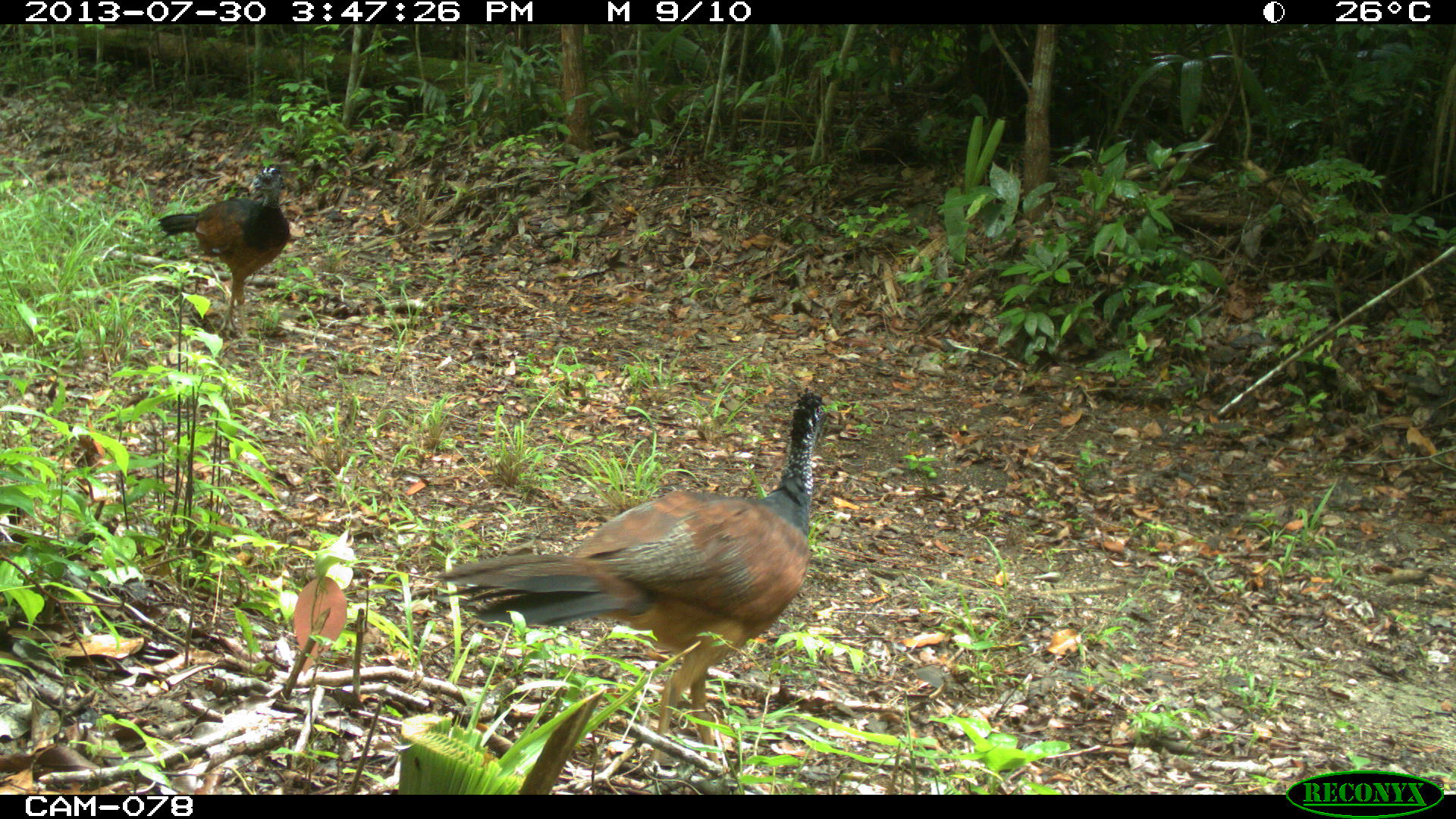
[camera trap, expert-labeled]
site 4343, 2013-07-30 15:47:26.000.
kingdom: Animalia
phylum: Chordata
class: Aves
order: Galliformes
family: Cracidae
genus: Crax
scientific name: Crax rubra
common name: great curassow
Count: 2.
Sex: female.